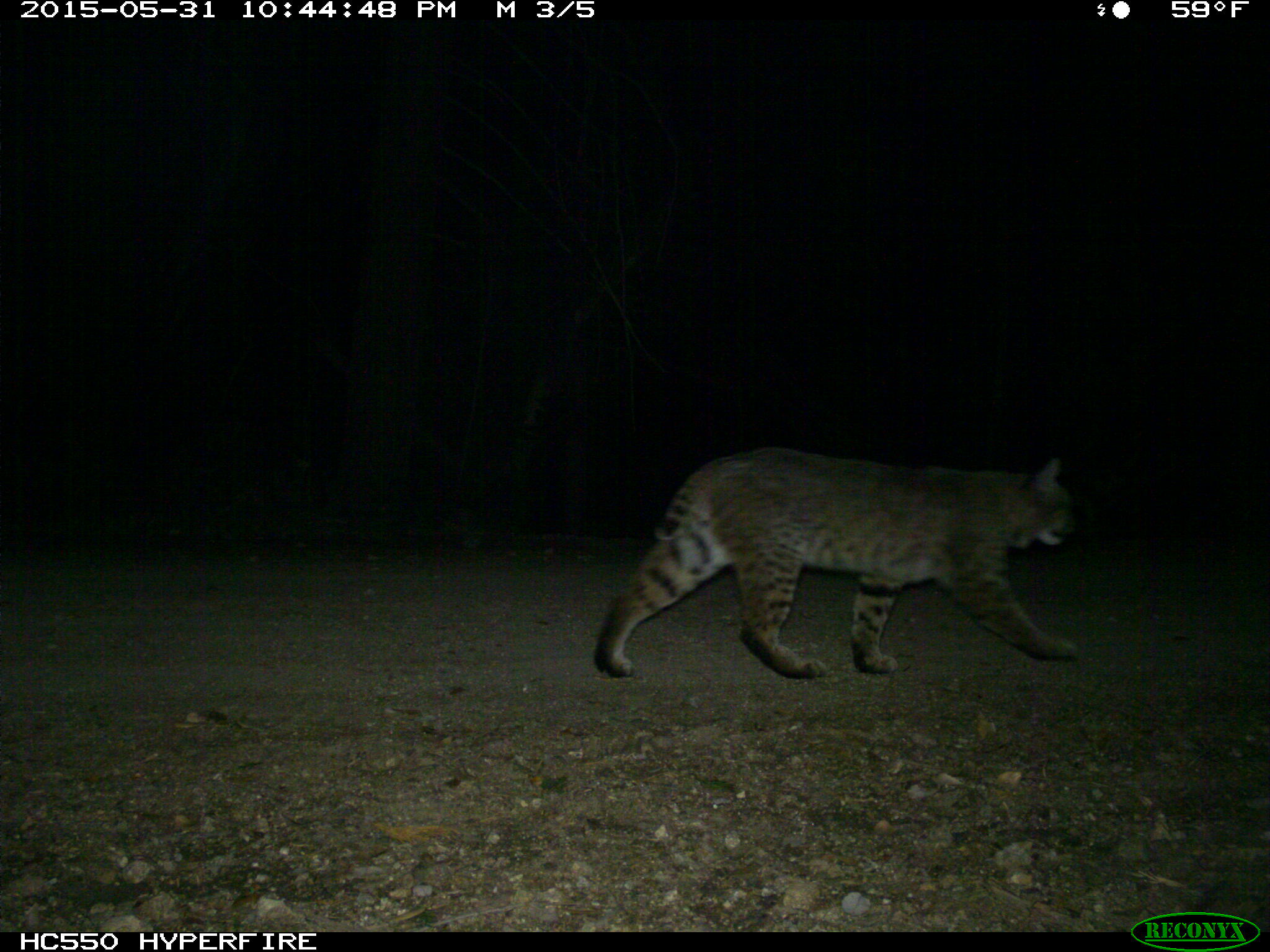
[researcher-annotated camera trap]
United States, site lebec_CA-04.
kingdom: Animalia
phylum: Chordata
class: Mammalia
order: Carnivora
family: Felidae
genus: Lynx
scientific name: Lynx rufus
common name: bobcat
Lynx rufus (bobcat).